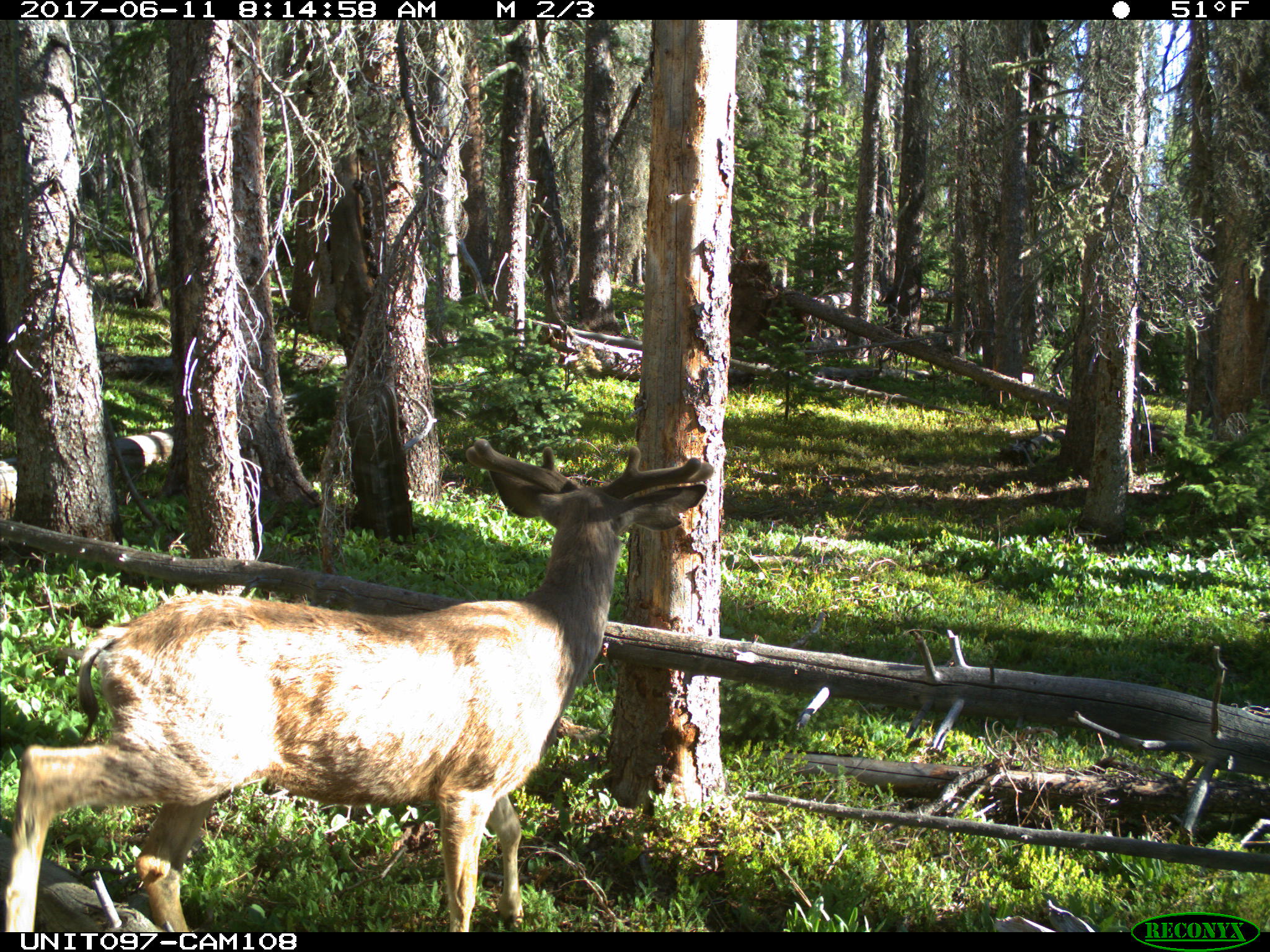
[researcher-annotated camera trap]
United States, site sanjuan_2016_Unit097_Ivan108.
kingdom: Animalia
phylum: Chordata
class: Mammalia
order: Artiodactyla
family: Cervidae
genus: Odocoileus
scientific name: Odocoileus hemionus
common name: mule deer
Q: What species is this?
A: Odocoileus hemionus (mule deer).